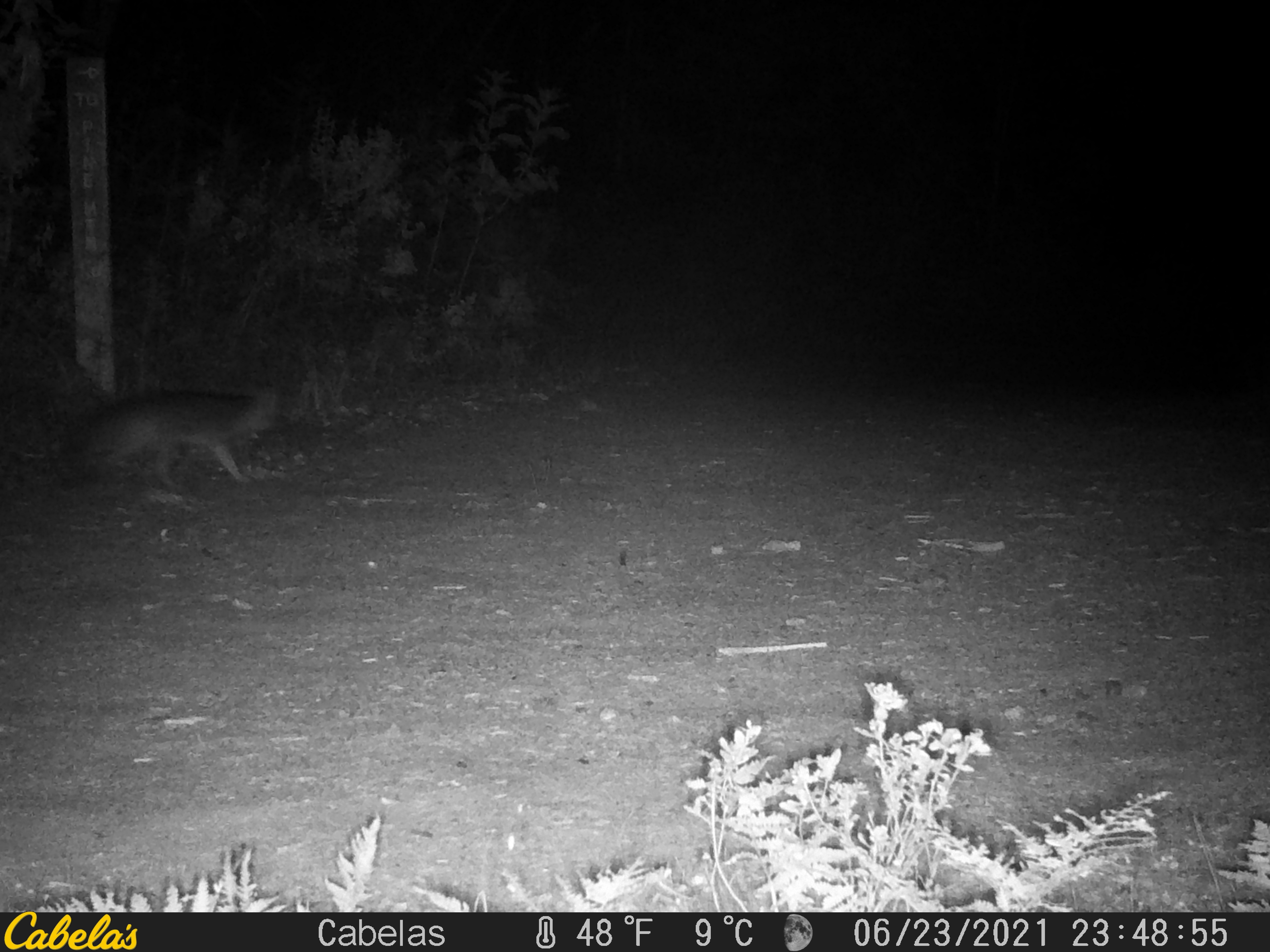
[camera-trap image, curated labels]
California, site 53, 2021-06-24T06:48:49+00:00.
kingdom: Animalia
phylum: Chordata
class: Mammalia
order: Carnivora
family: Canidae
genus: Urocyon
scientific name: Urocyon cinereoargenteus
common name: gray fox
Gray fox (Urocyon cinereoargenteus).